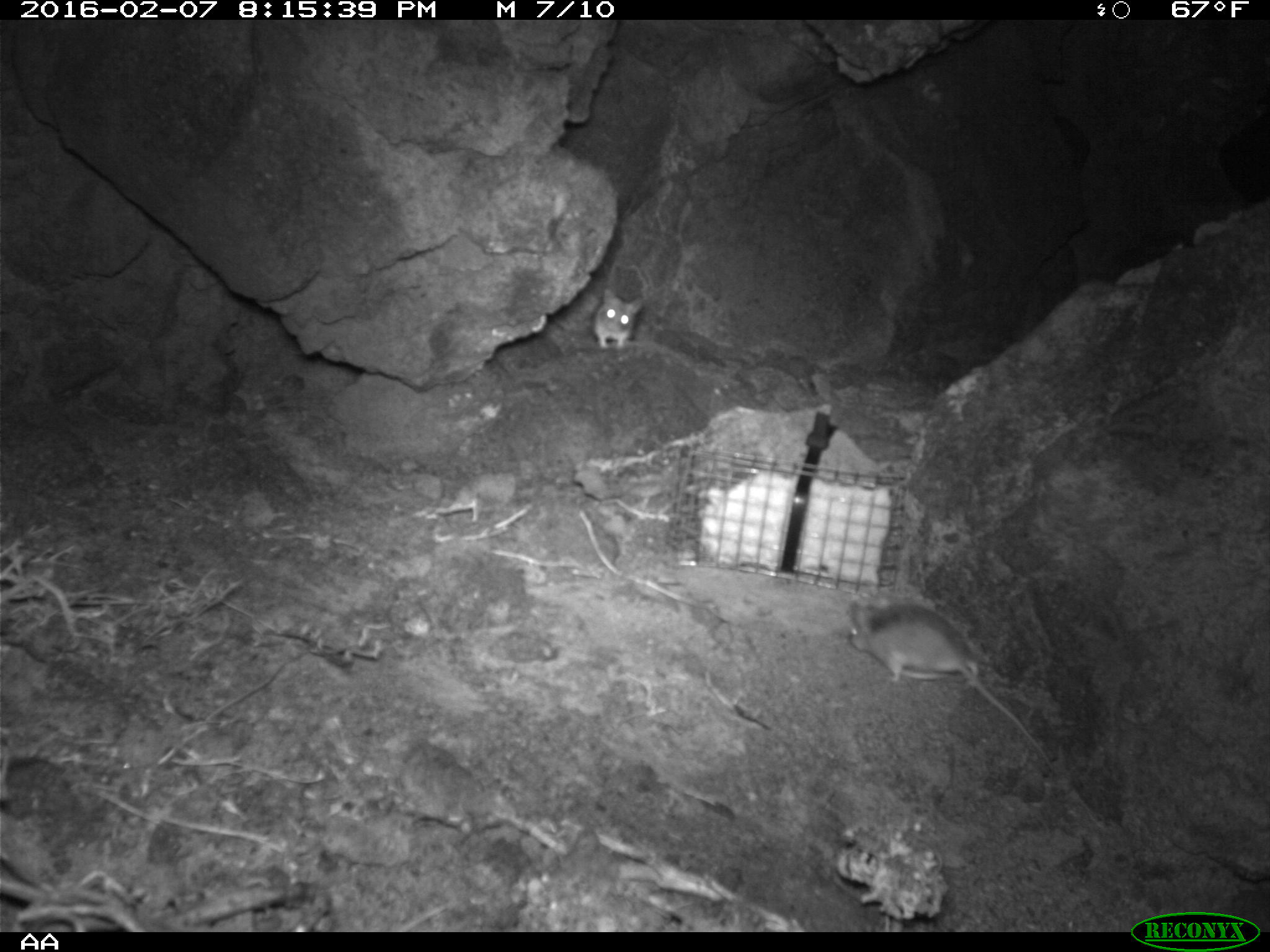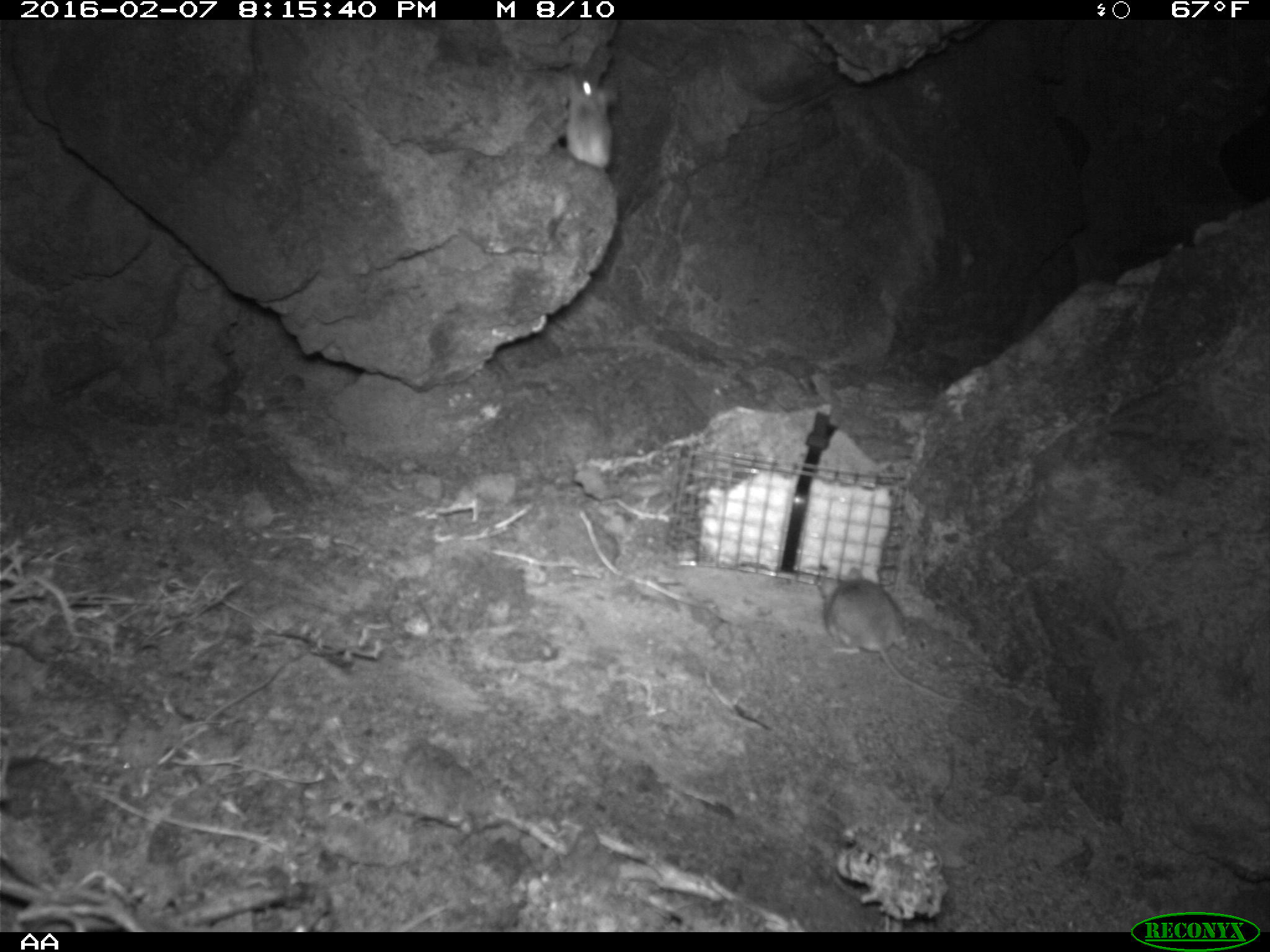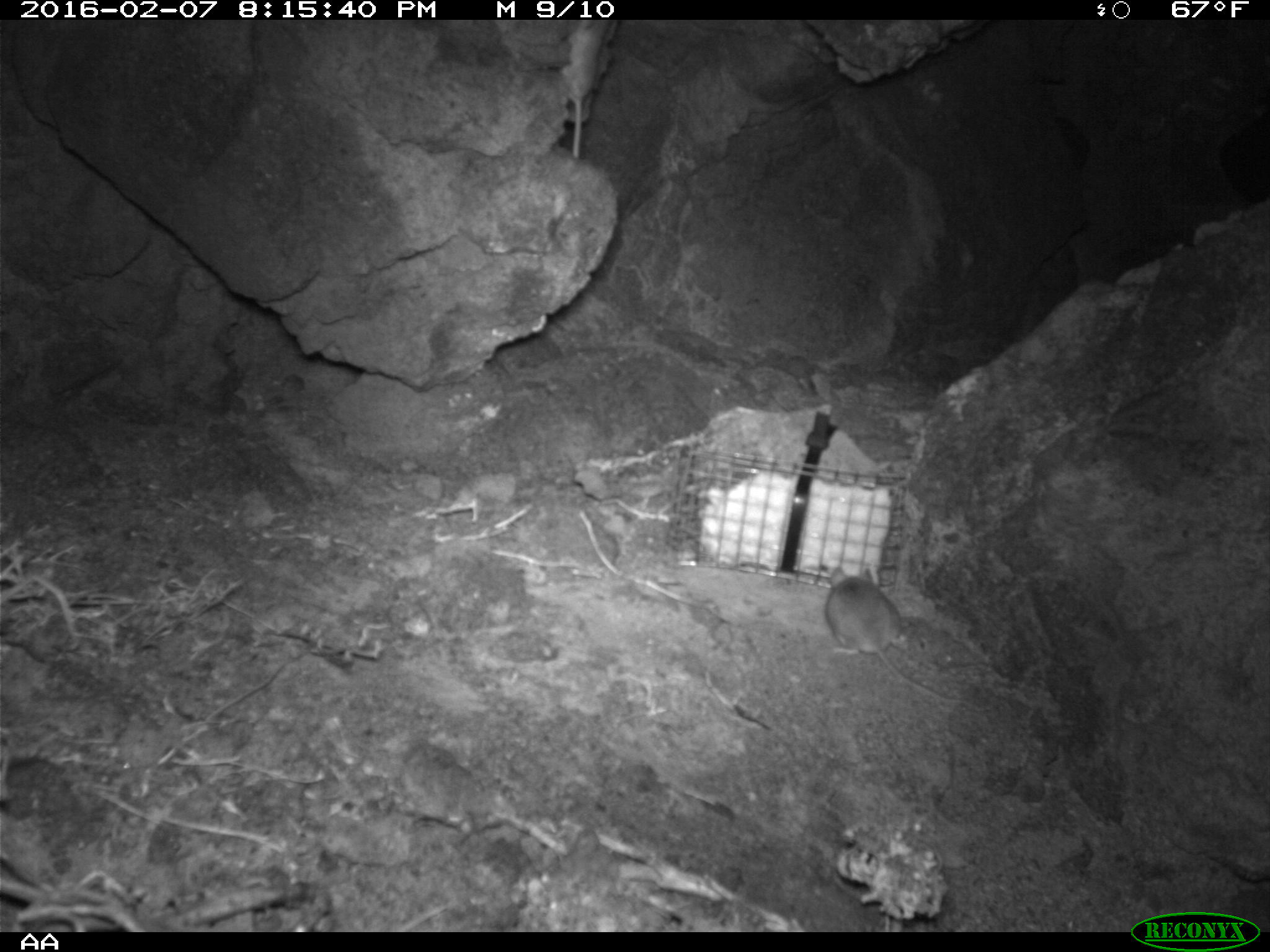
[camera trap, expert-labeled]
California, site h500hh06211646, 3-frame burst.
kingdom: Animalia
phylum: Chordata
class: Mammalia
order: Rodentia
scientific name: Rodentia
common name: rodent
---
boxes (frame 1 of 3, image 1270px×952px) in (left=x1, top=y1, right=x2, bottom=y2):
rodent: (left=841, top=602, right=1060, bottom=774); (left=590, top=286, right=643, bottom=351)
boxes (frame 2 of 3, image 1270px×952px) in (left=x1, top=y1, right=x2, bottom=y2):
rodent: (left=814, top=565, right=981, bottom=705); (left=566, top=66, right=617, bottom=170)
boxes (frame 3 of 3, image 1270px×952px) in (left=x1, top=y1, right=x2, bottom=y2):
rodent: (left=825, top=566, right=969, bottom=704); (left=559, top=20, right=611, bottom=157)